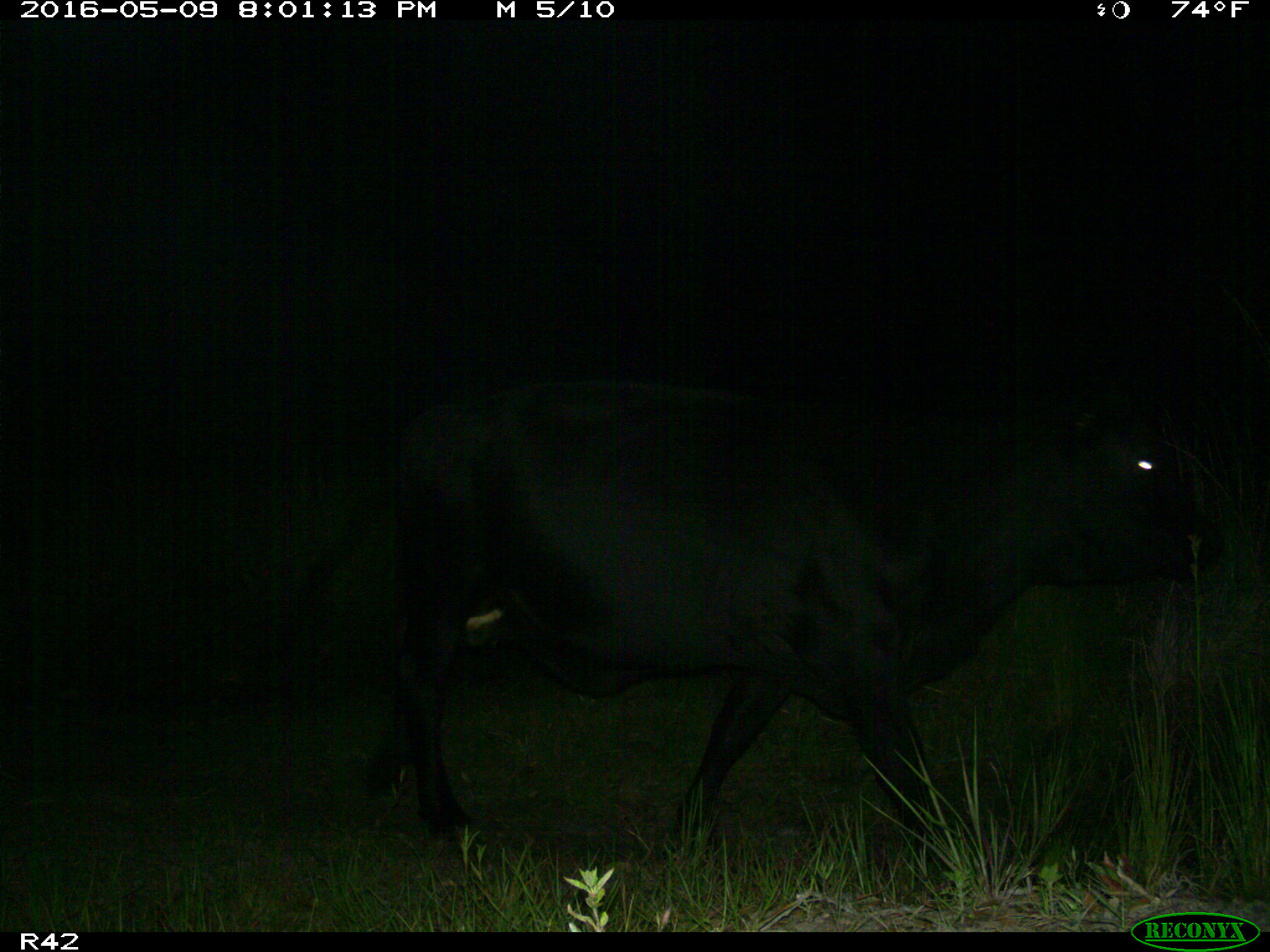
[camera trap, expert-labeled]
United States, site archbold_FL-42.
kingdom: Animalia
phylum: Chordata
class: Mammalia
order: Artiodactyla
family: Bovidae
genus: Bos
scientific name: Bos taurus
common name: domestic cow